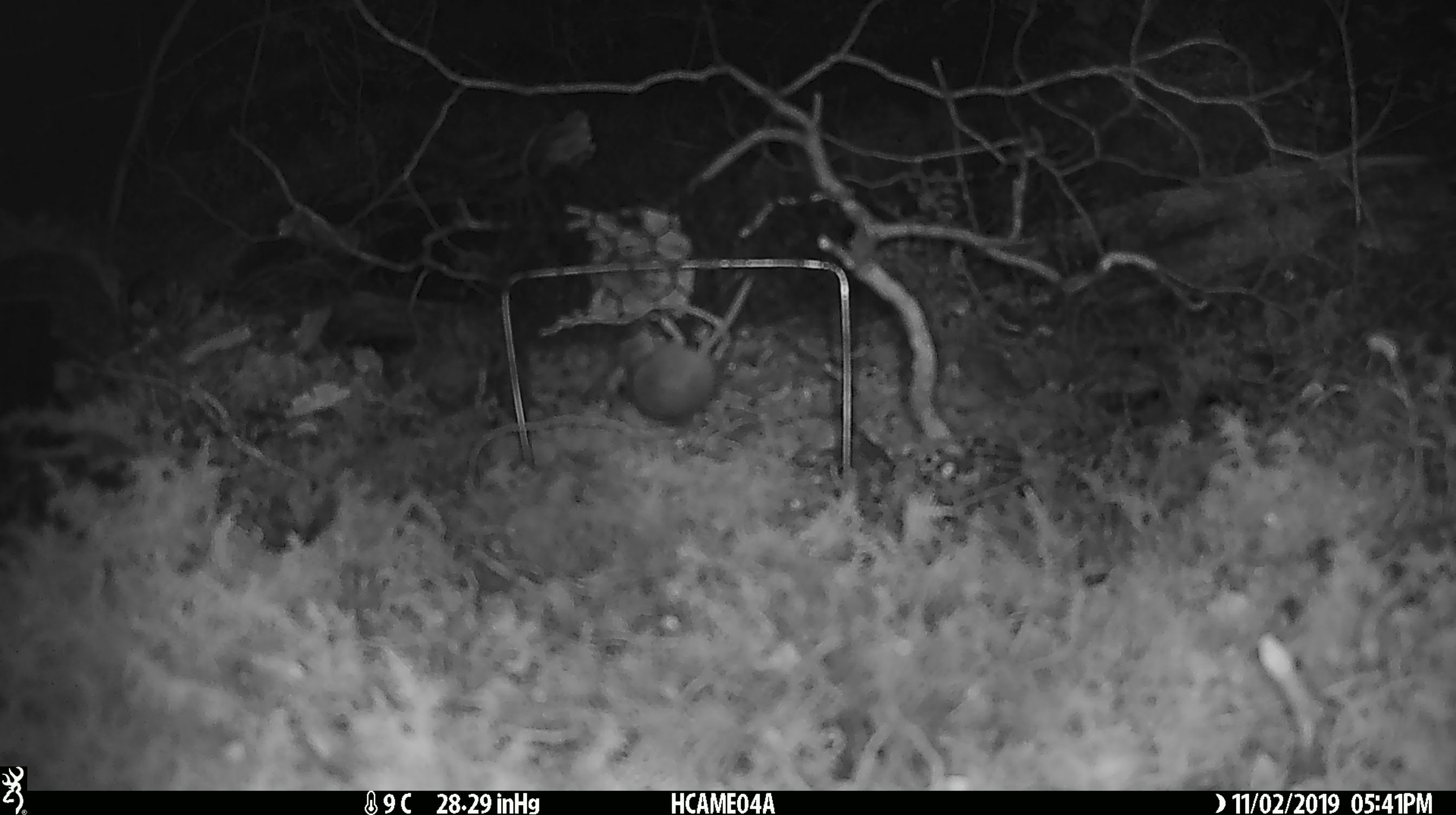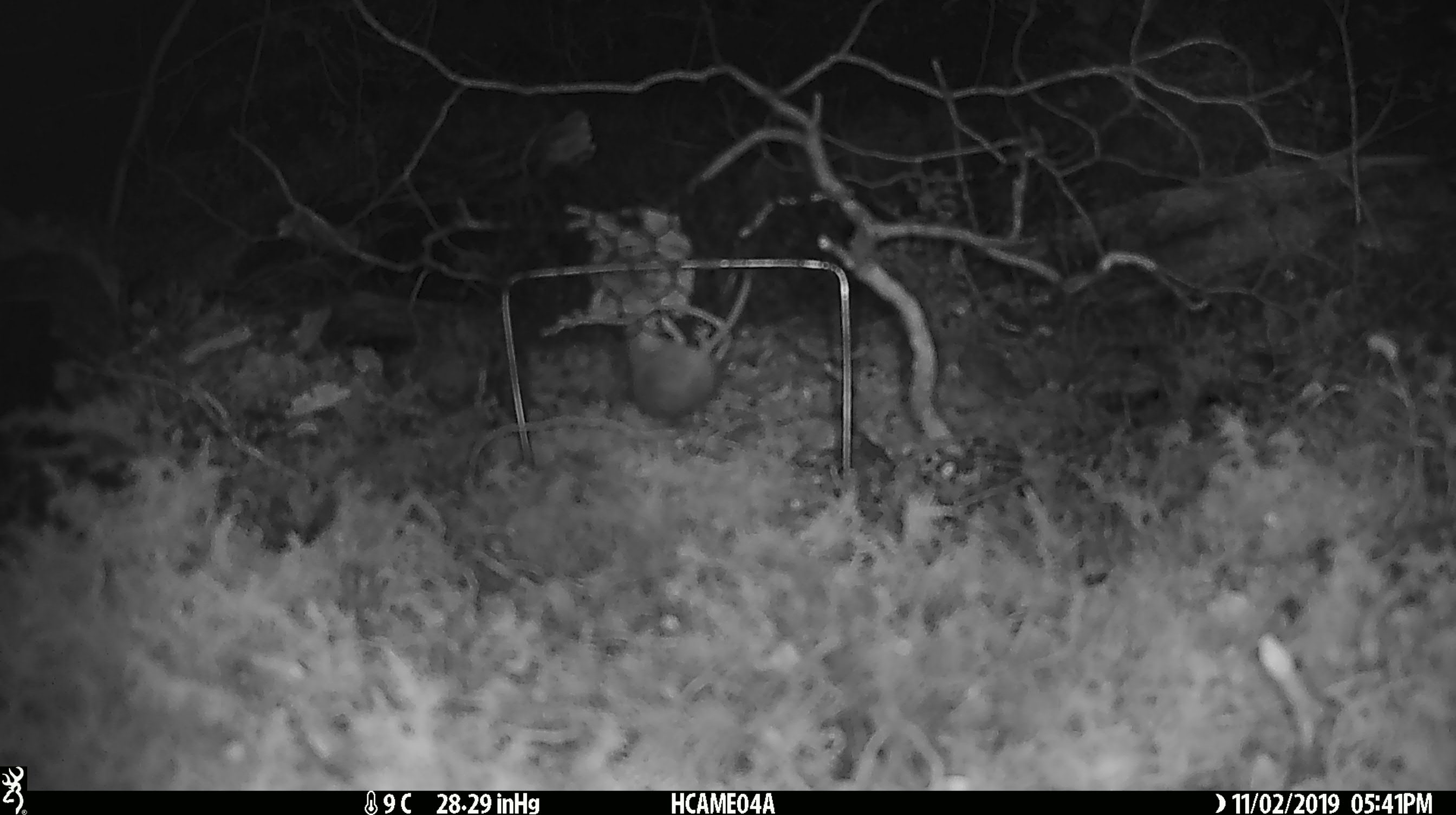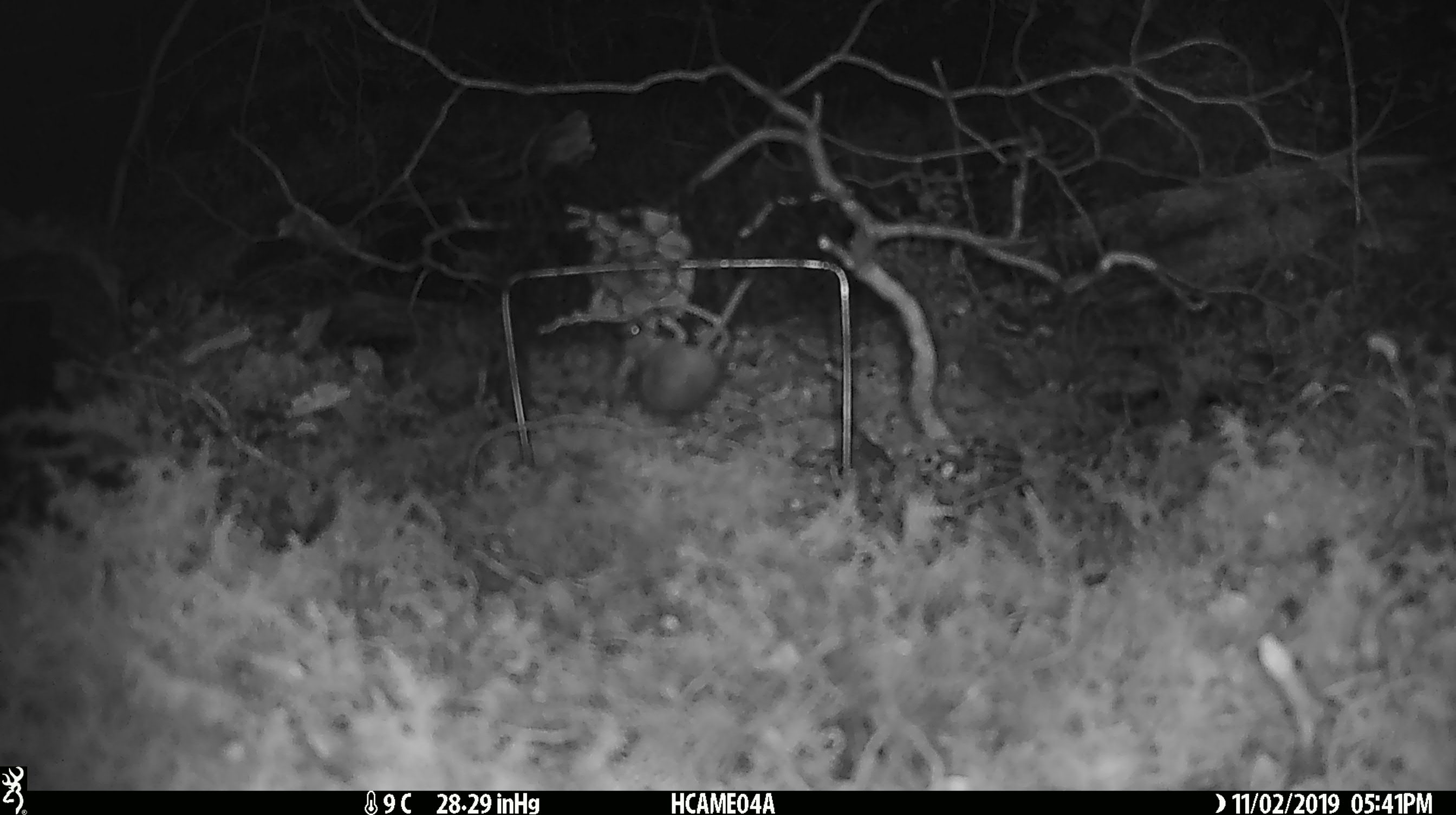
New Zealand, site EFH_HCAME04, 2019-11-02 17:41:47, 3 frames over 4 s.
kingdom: Animalia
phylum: Chordata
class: Mammalia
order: Rodentia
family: Muridae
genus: Mus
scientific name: Mus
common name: mouse